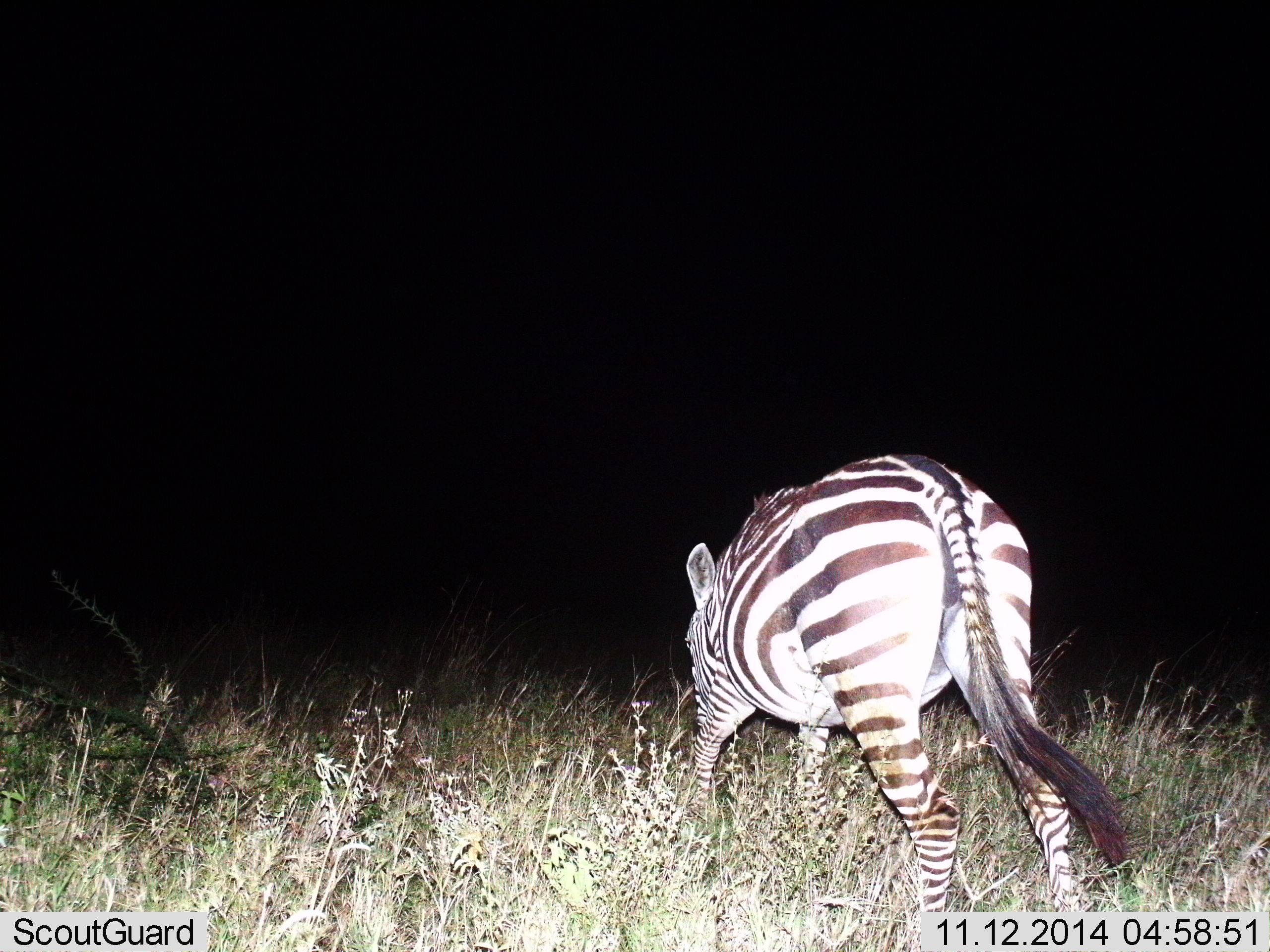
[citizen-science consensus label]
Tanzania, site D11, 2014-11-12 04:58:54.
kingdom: Animalia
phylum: Chordata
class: Mammalia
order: Perissodactyla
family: Equidae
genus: Equus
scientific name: Equus quagga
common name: plains zebra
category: zebra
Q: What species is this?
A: Zebra (plains zebra) (Equus quagga).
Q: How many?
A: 1.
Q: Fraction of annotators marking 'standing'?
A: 40%.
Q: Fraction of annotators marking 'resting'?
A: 0%.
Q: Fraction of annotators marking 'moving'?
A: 40%.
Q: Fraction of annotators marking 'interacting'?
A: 0%.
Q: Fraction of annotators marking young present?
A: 0%.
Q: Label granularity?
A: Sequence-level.